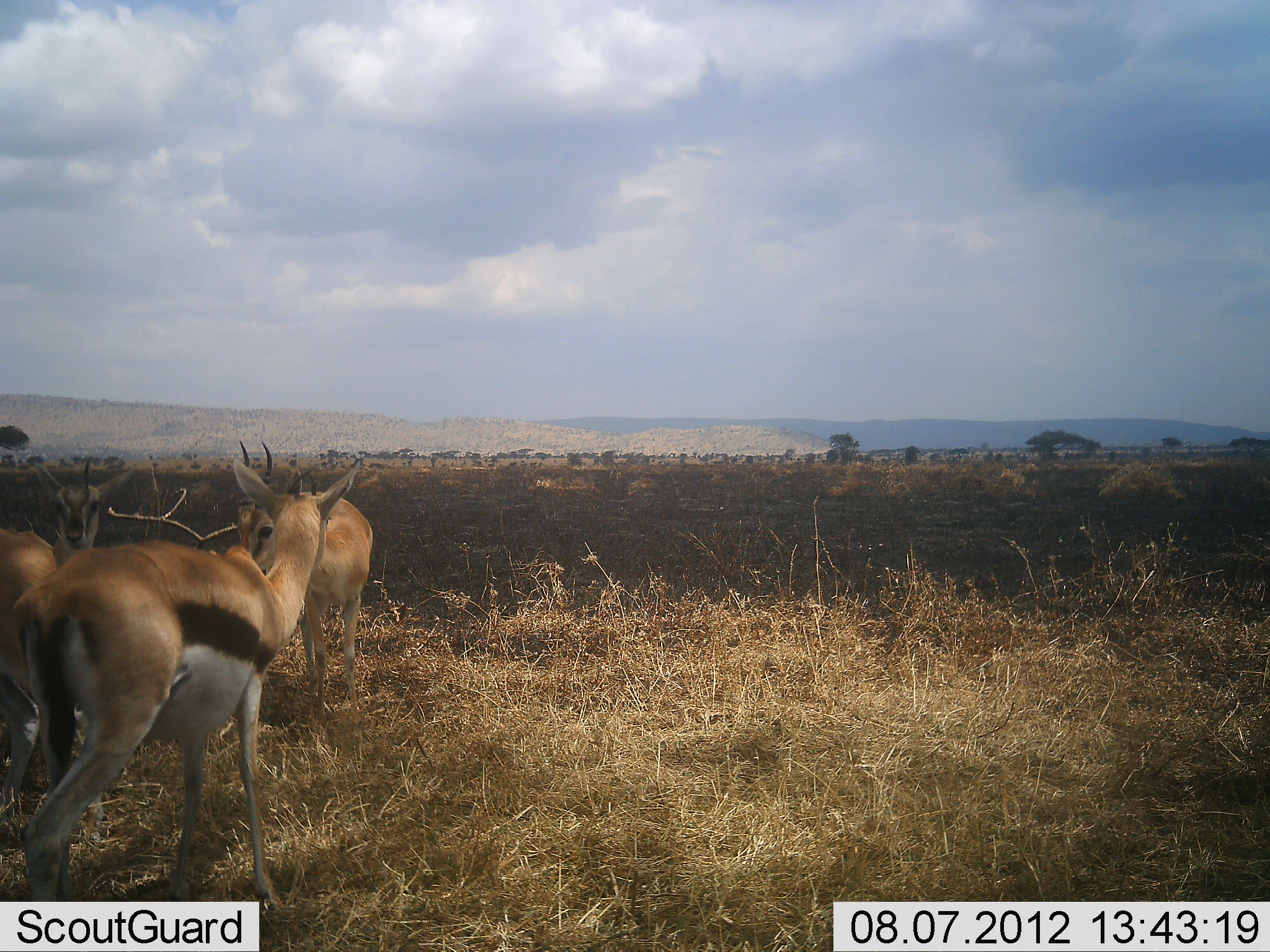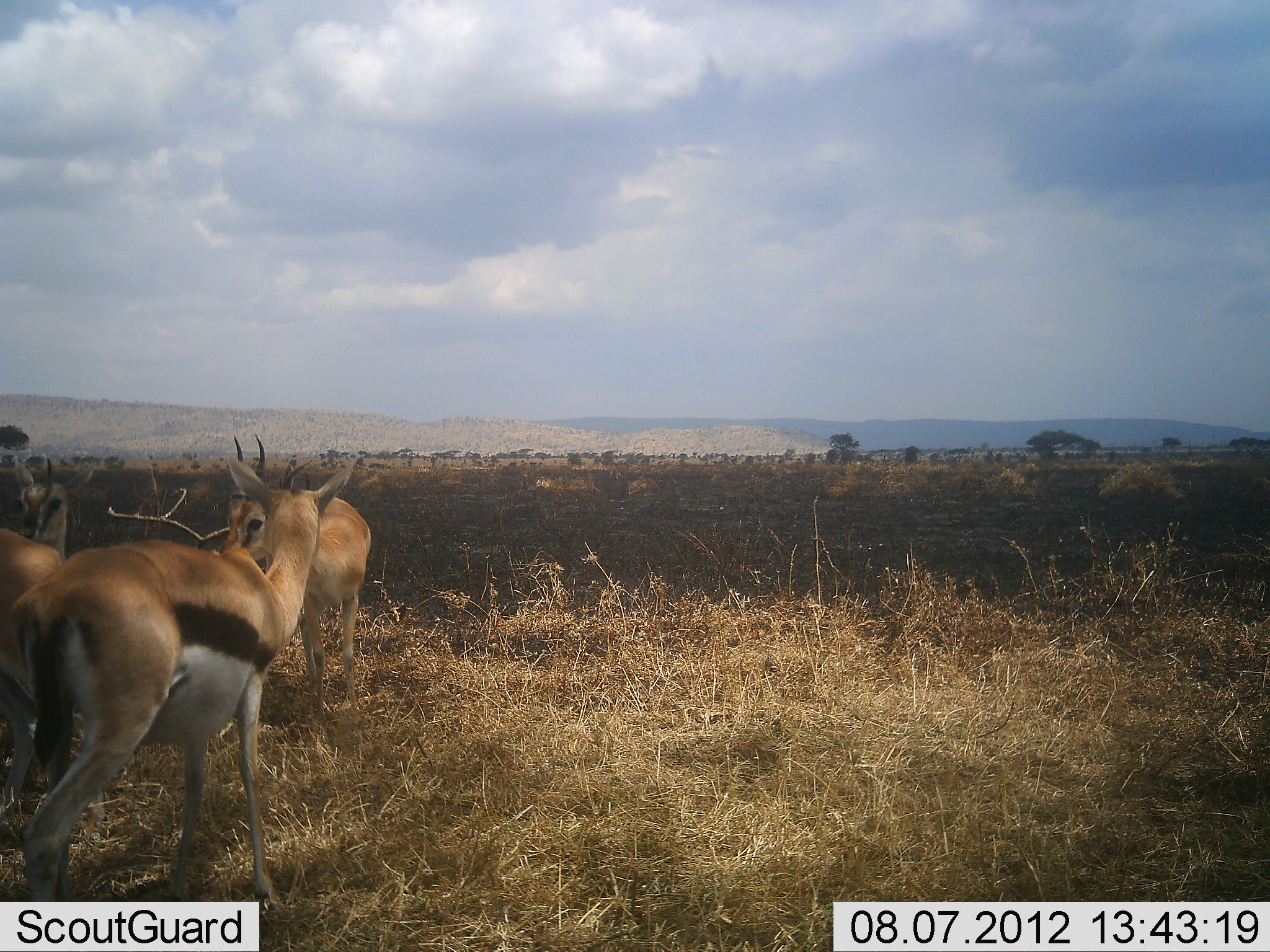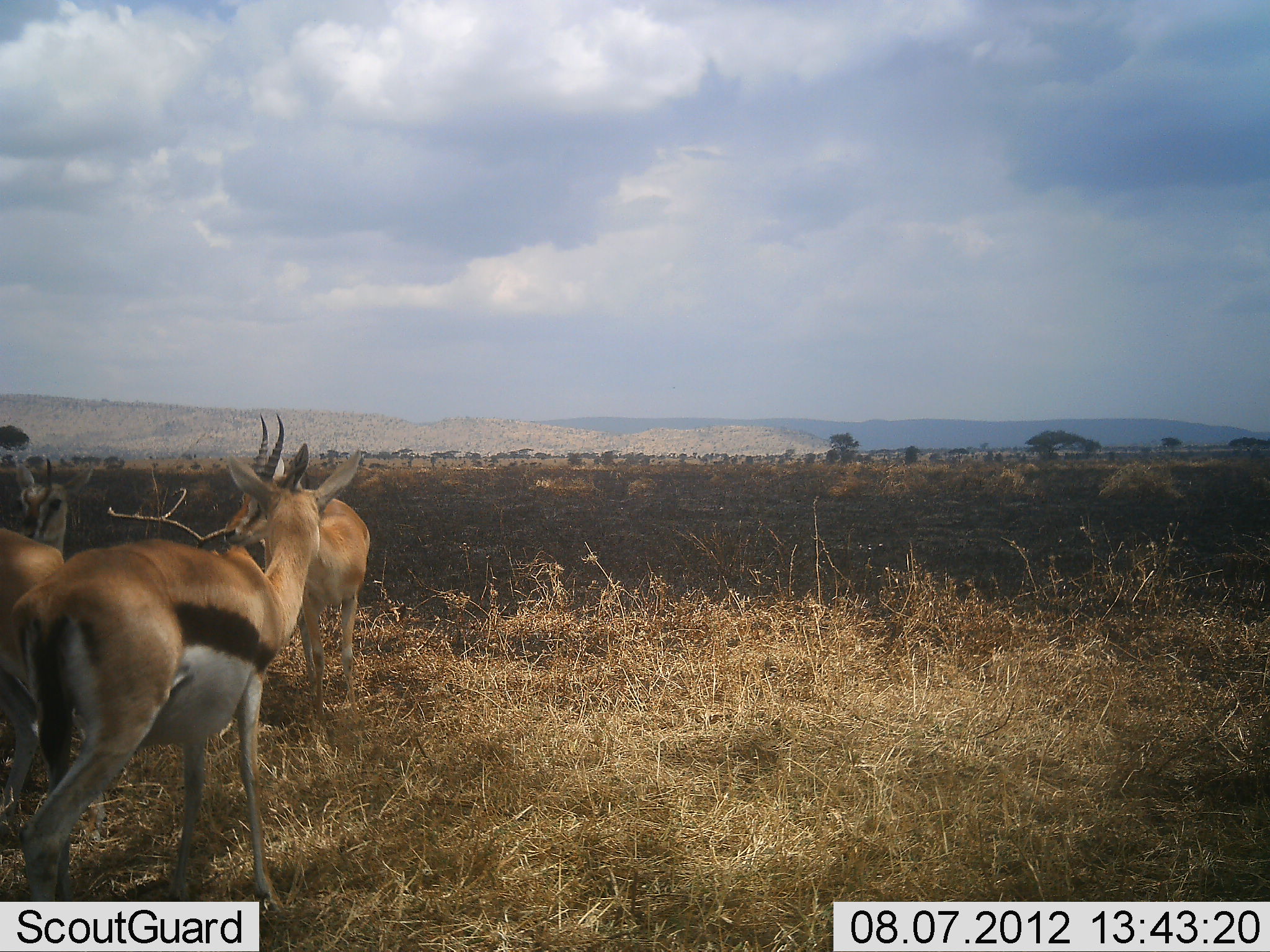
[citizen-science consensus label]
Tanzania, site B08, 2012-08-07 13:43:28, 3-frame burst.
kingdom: Animalia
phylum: Chordata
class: Mammalia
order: Artiodactyla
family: Bovidae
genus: Eudorcas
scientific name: Eudorcas thomsonii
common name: thomson's gazelle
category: gazellethomsons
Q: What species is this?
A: Gazellethomsons (thomson's gazelle) (Eudorcas thomsonii).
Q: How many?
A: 4.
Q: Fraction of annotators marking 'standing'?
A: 90%.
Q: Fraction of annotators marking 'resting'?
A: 0%.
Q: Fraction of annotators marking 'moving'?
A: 0%.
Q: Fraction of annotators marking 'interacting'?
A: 20%.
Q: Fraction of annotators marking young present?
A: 0%.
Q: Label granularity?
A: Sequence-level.